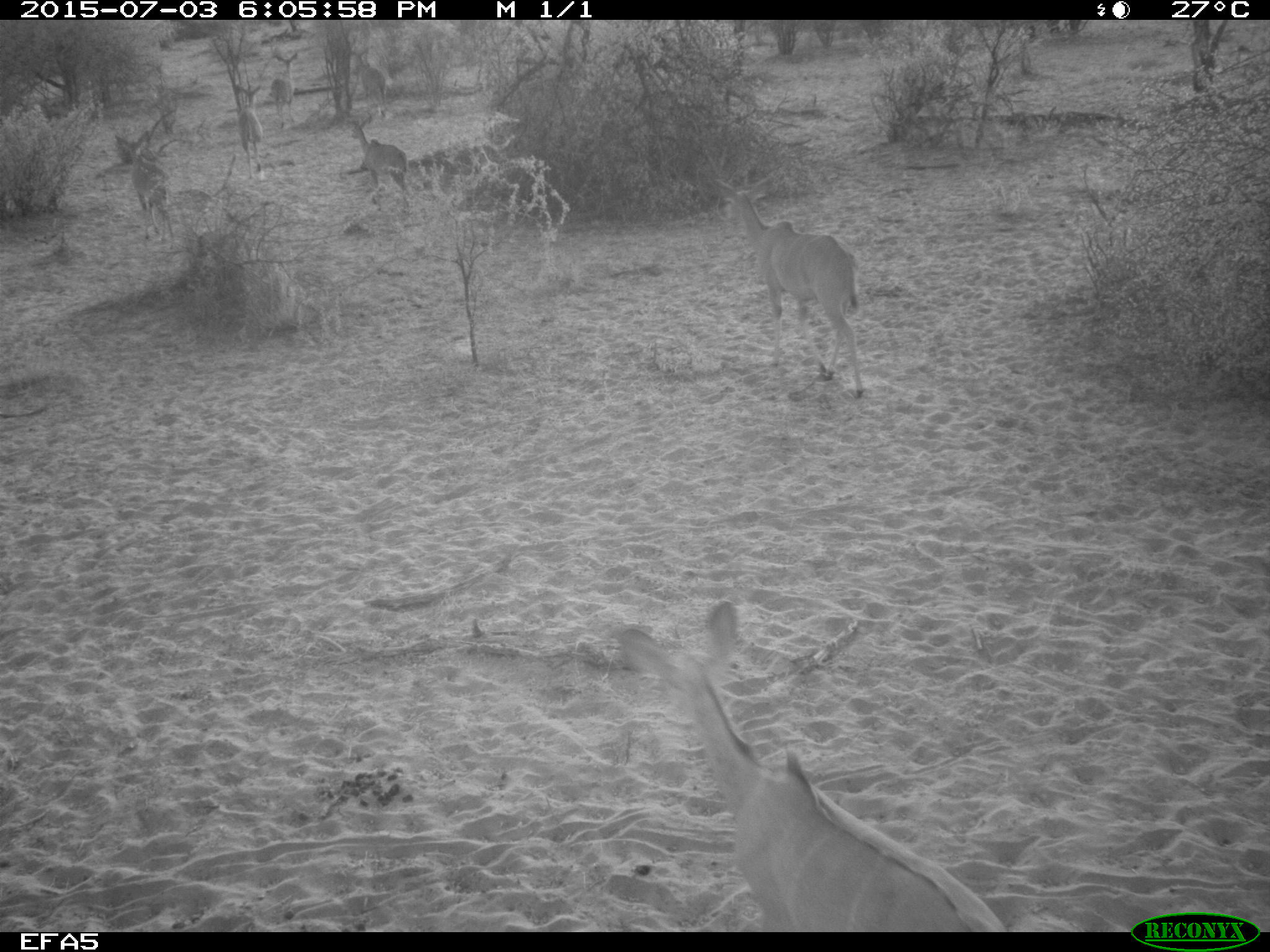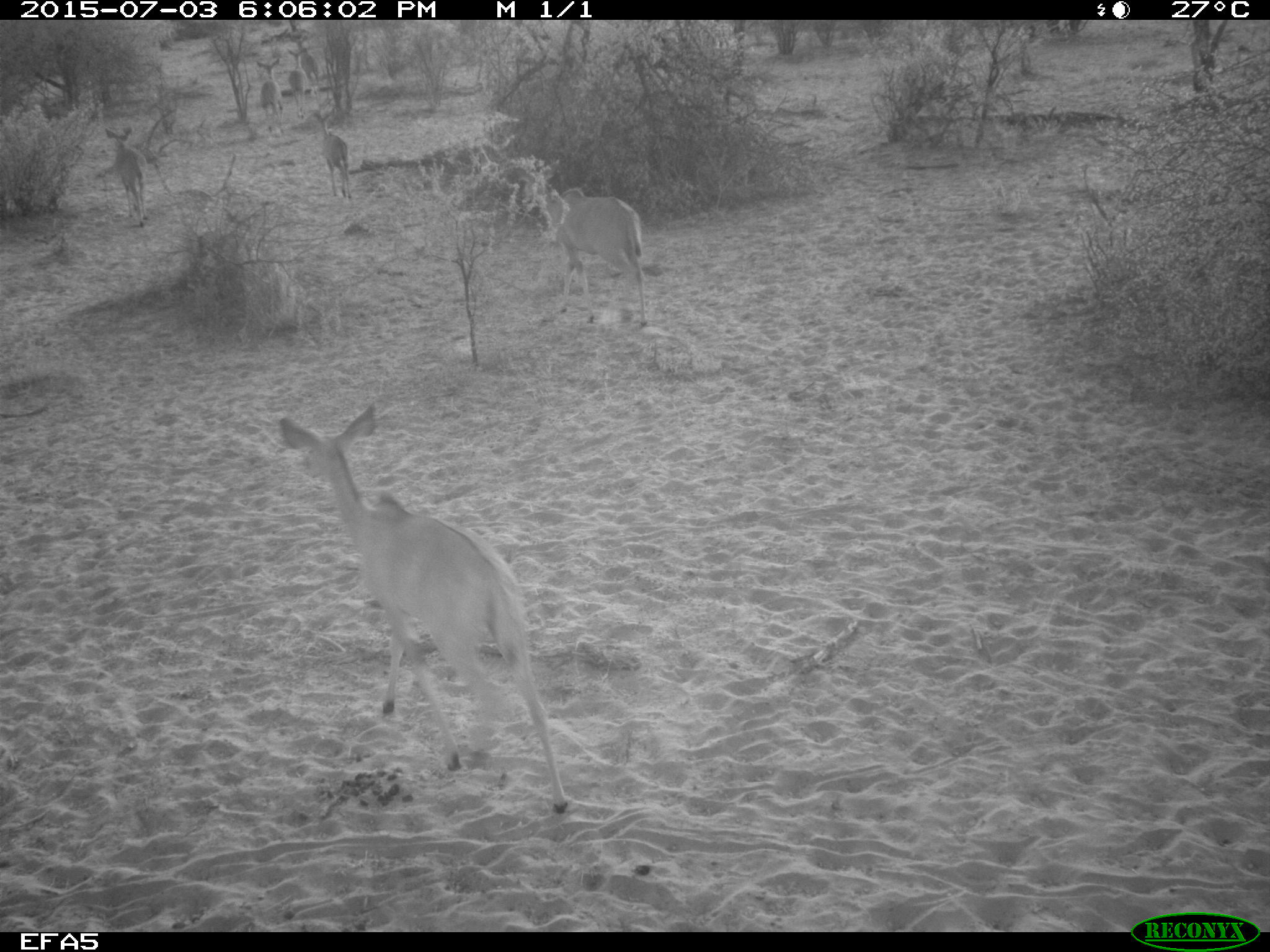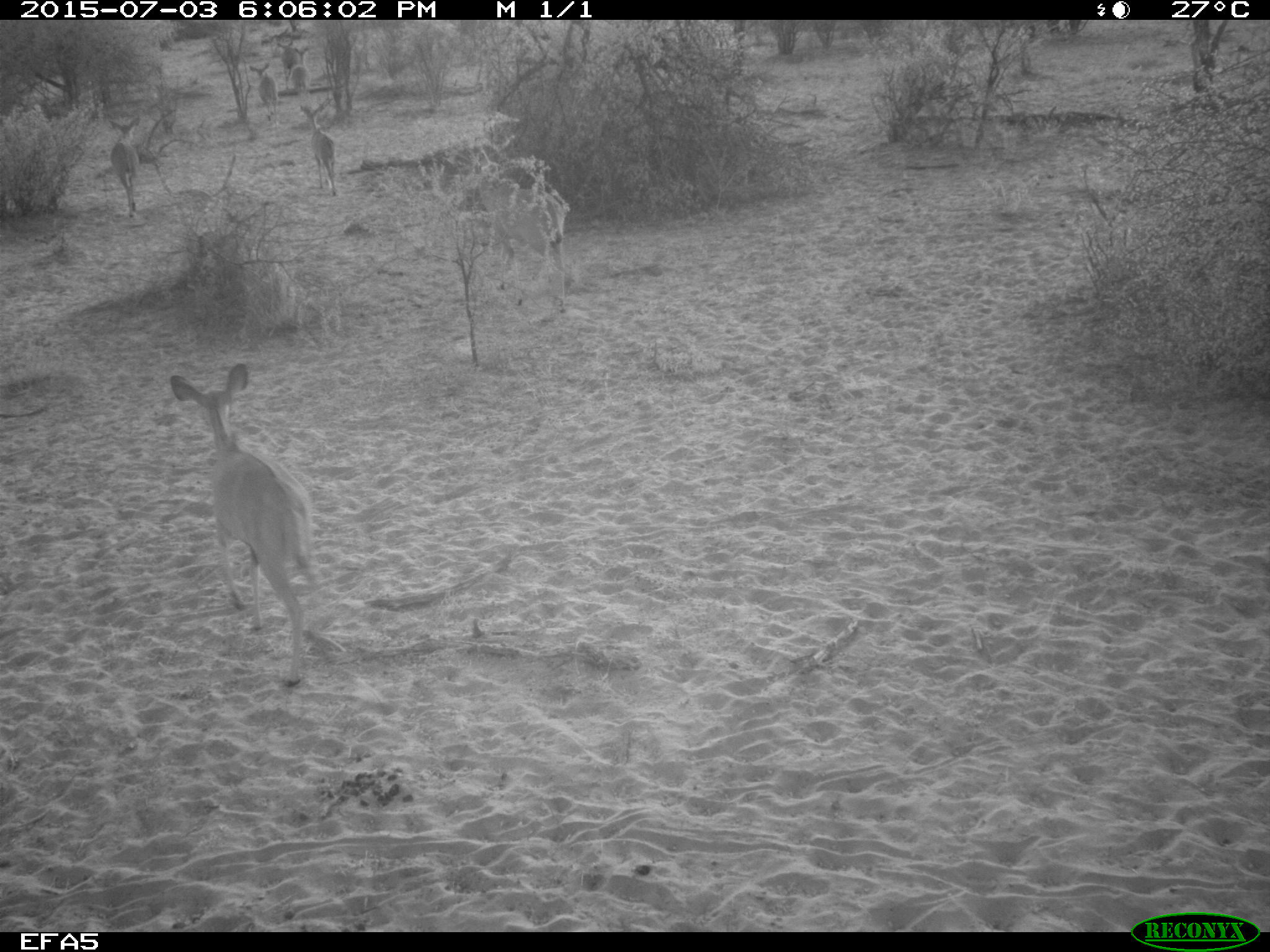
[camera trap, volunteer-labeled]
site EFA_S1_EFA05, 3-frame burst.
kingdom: Animalia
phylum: Chordata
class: Mammalia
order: Artiodactyla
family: Bovidae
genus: Tragelaphus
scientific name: Tragelaphus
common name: kudu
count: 7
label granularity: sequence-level